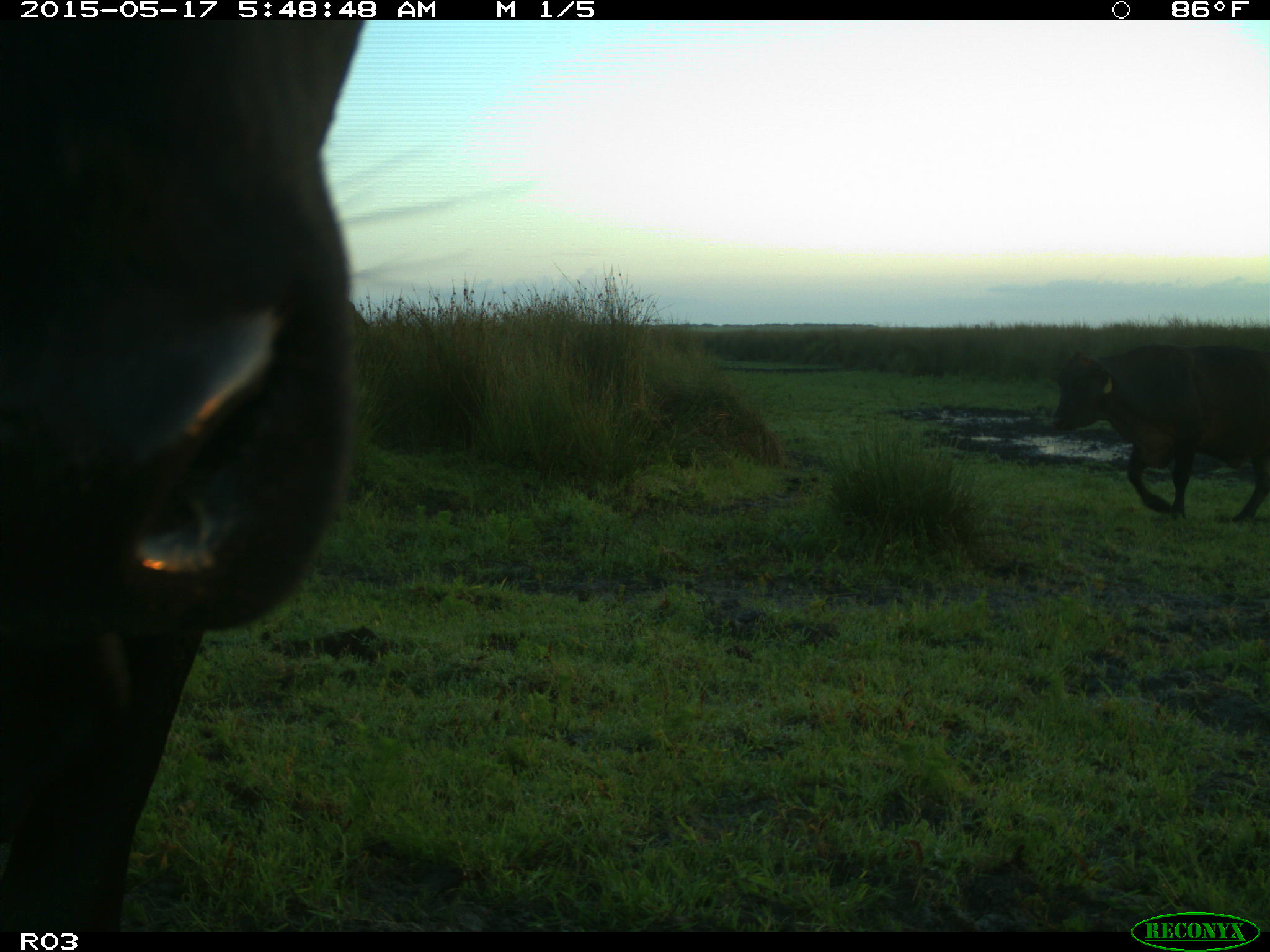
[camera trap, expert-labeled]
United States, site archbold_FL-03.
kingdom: Animalia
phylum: Chordata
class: Mammalia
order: Artiodactyla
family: Bovidae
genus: Bos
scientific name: Bos taurus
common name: domestic cow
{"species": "Bos taurus (domestic cow)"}